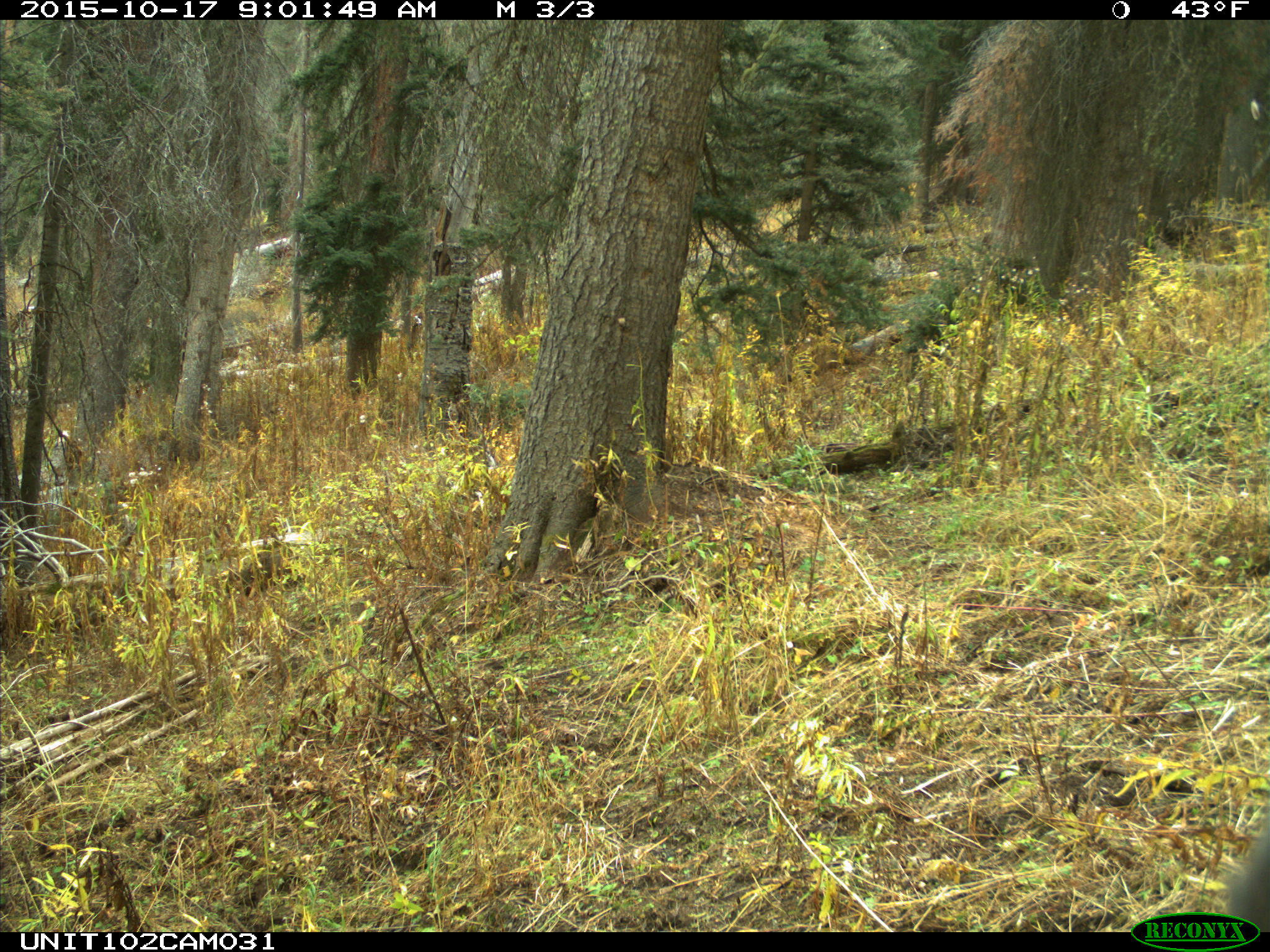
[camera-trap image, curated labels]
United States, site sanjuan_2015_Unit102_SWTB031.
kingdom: Animalia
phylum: Chordata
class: Mammalia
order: Artiodactyla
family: Cervidae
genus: Cervus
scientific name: Cervus elaphus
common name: red deer